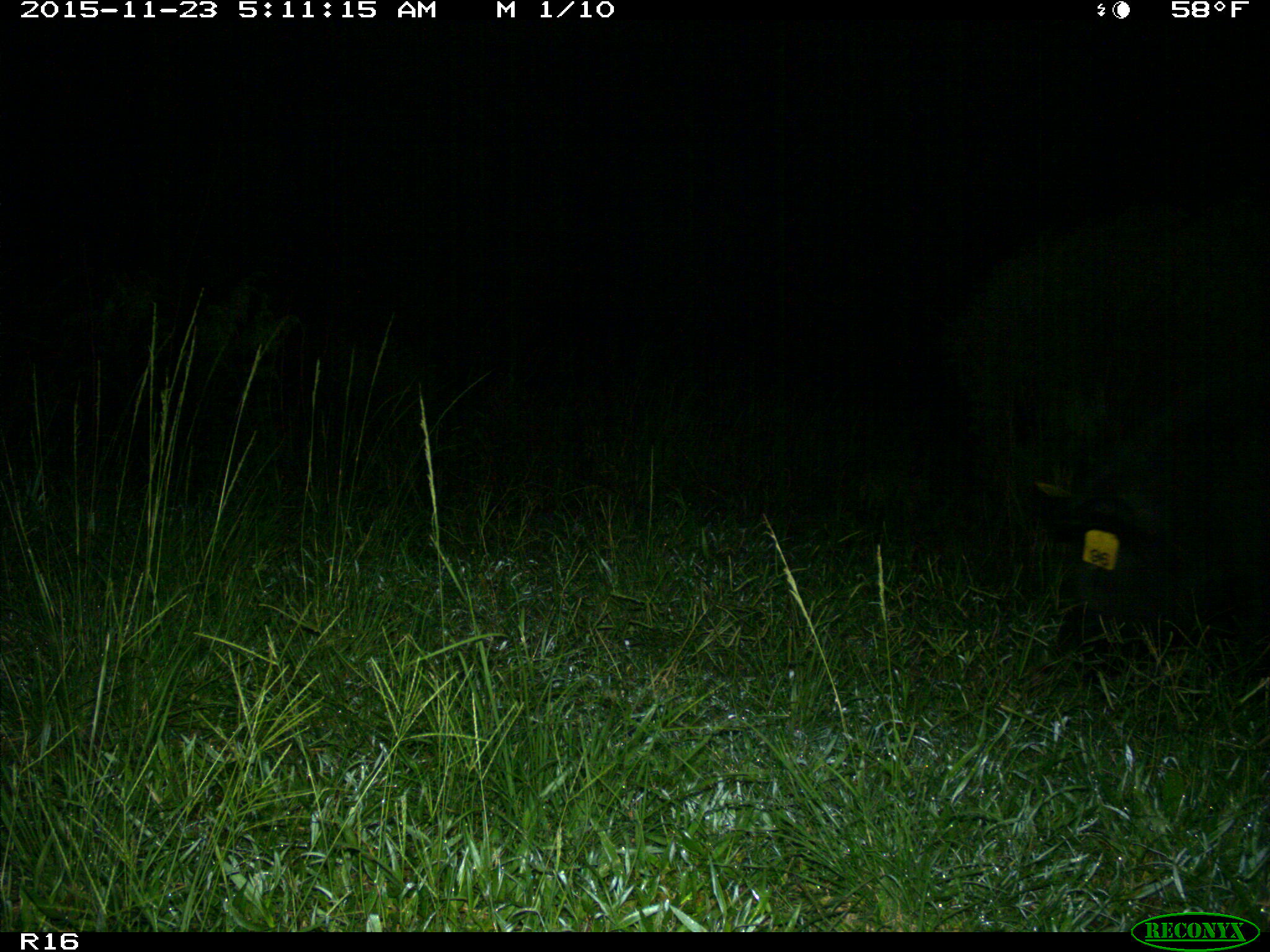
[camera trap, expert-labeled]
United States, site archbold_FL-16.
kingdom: Animalia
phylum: Chordata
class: Mammalia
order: Artiodactyla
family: Suidae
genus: Sus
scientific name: Sus scrofa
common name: wild boar